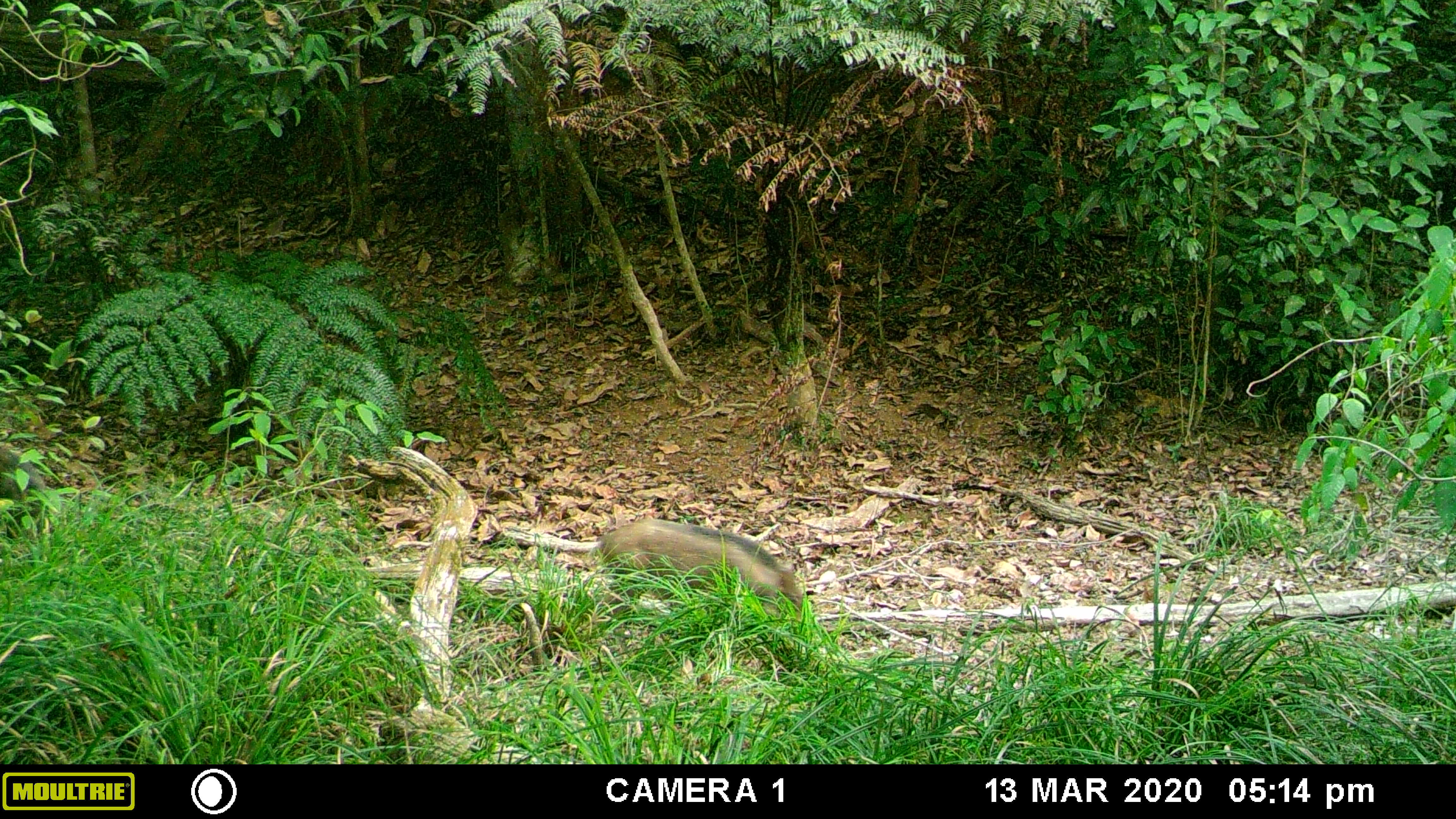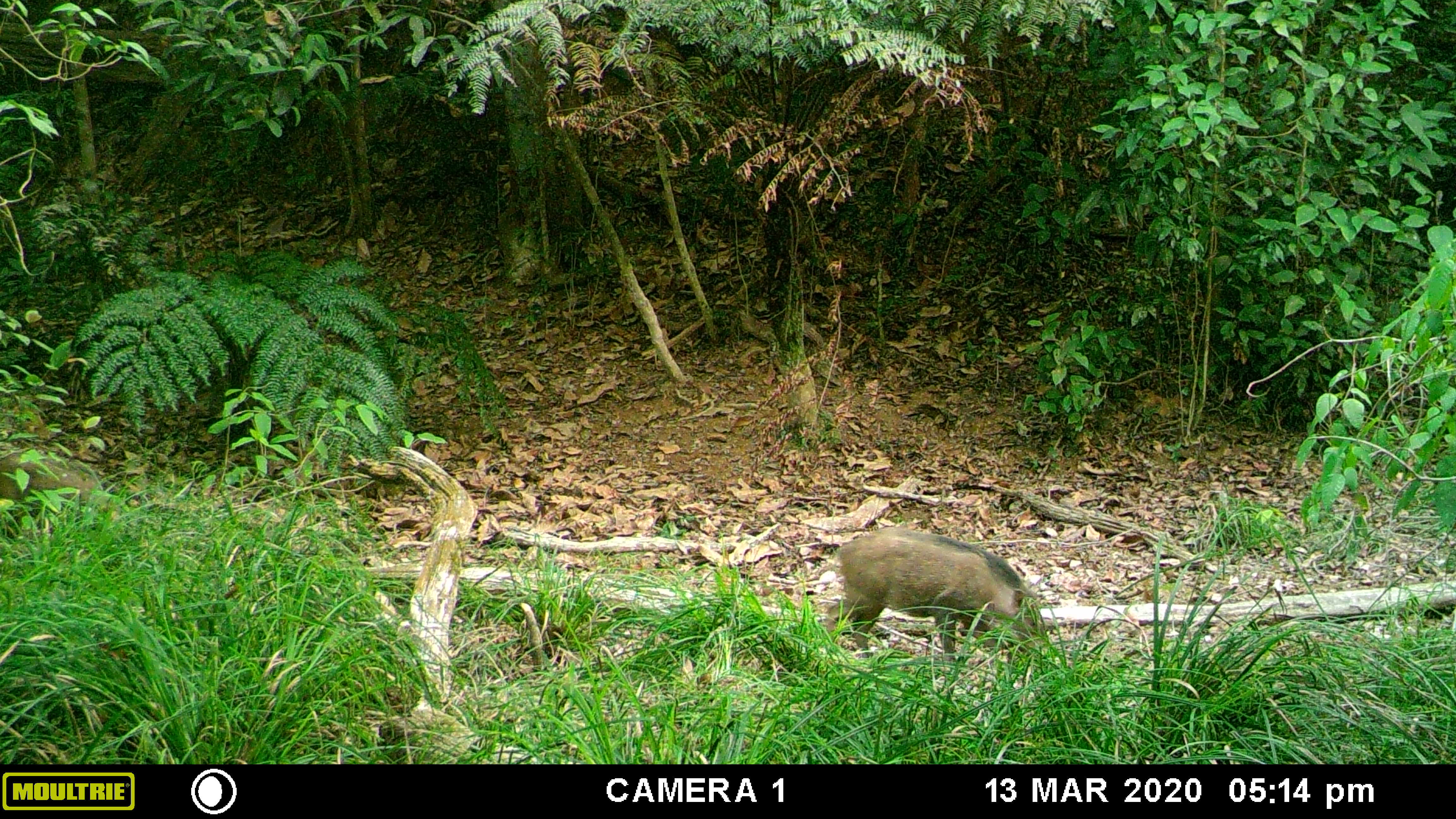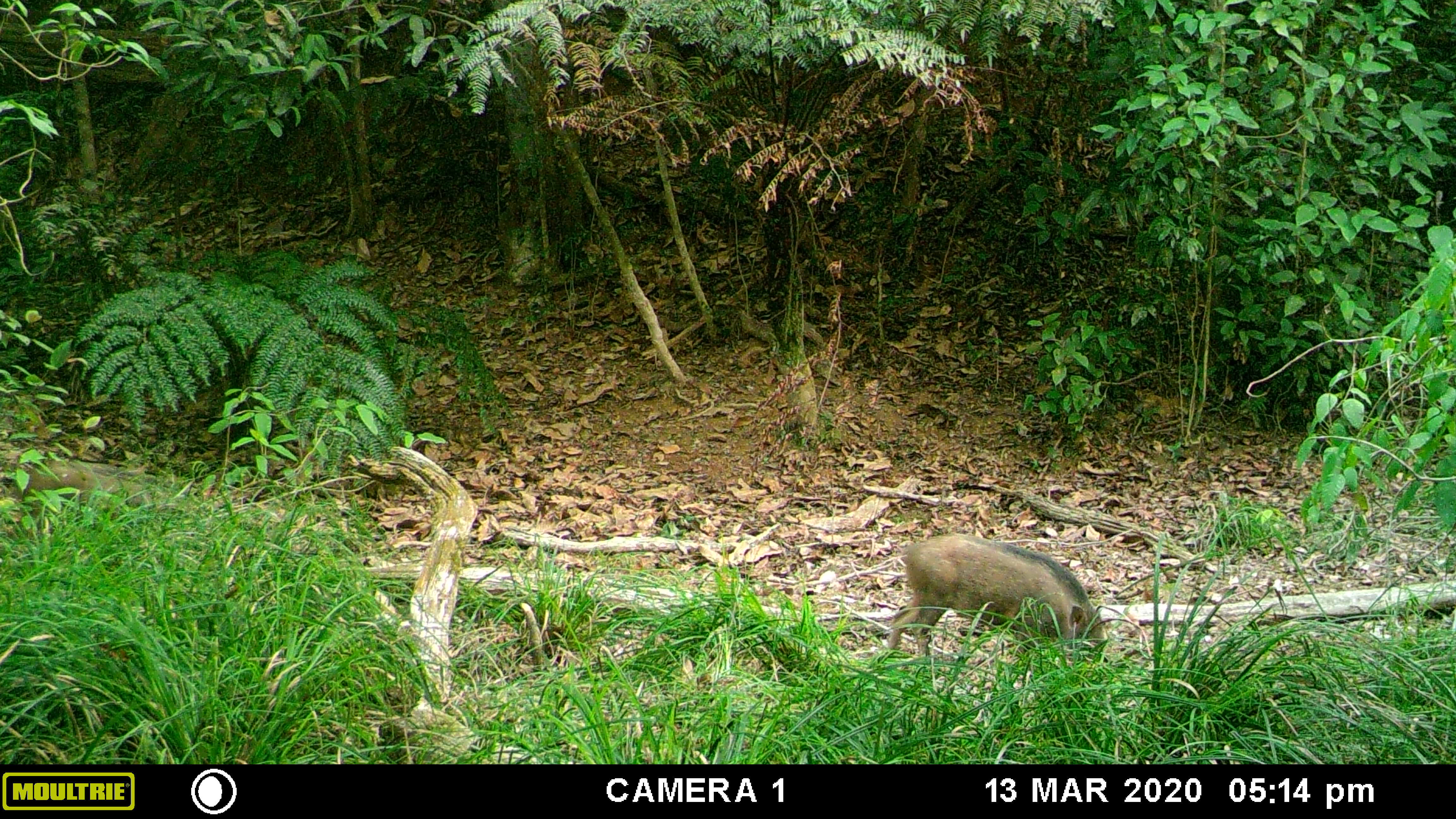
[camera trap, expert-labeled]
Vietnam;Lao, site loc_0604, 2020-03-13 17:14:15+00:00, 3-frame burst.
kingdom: Animalia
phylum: Chordata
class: Mammalia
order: Artiodactyla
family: Suidae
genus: Sus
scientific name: Sus scrofa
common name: eurasian wild pig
Eurasian wild pig (Sus scrofa). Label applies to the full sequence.